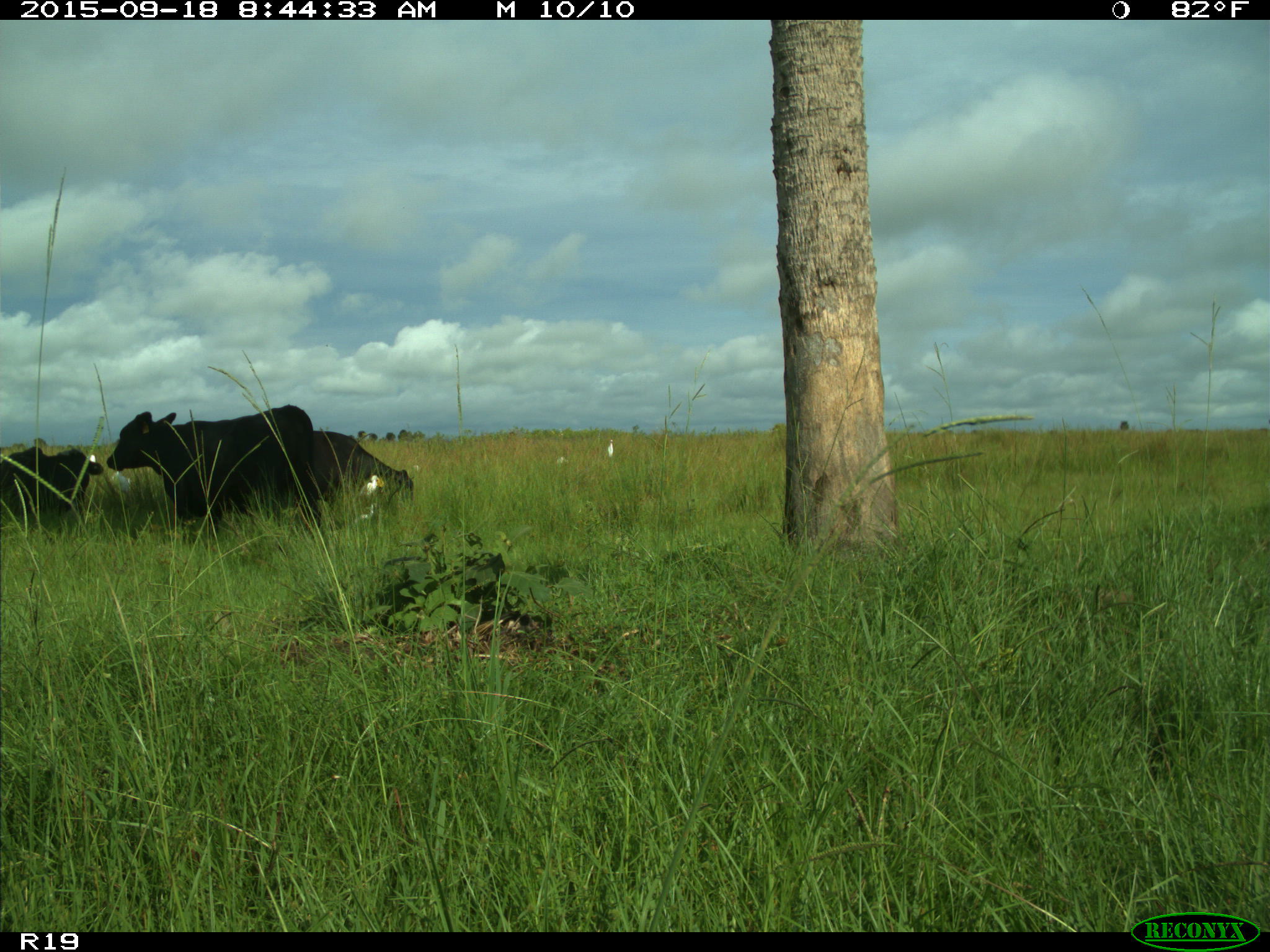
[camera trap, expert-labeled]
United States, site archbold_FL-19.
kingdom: Animalia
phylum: Chordata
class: Mammalia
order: Artiodactyla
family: Bovidae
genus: Bos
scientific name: Bos taurus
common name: domestic cow